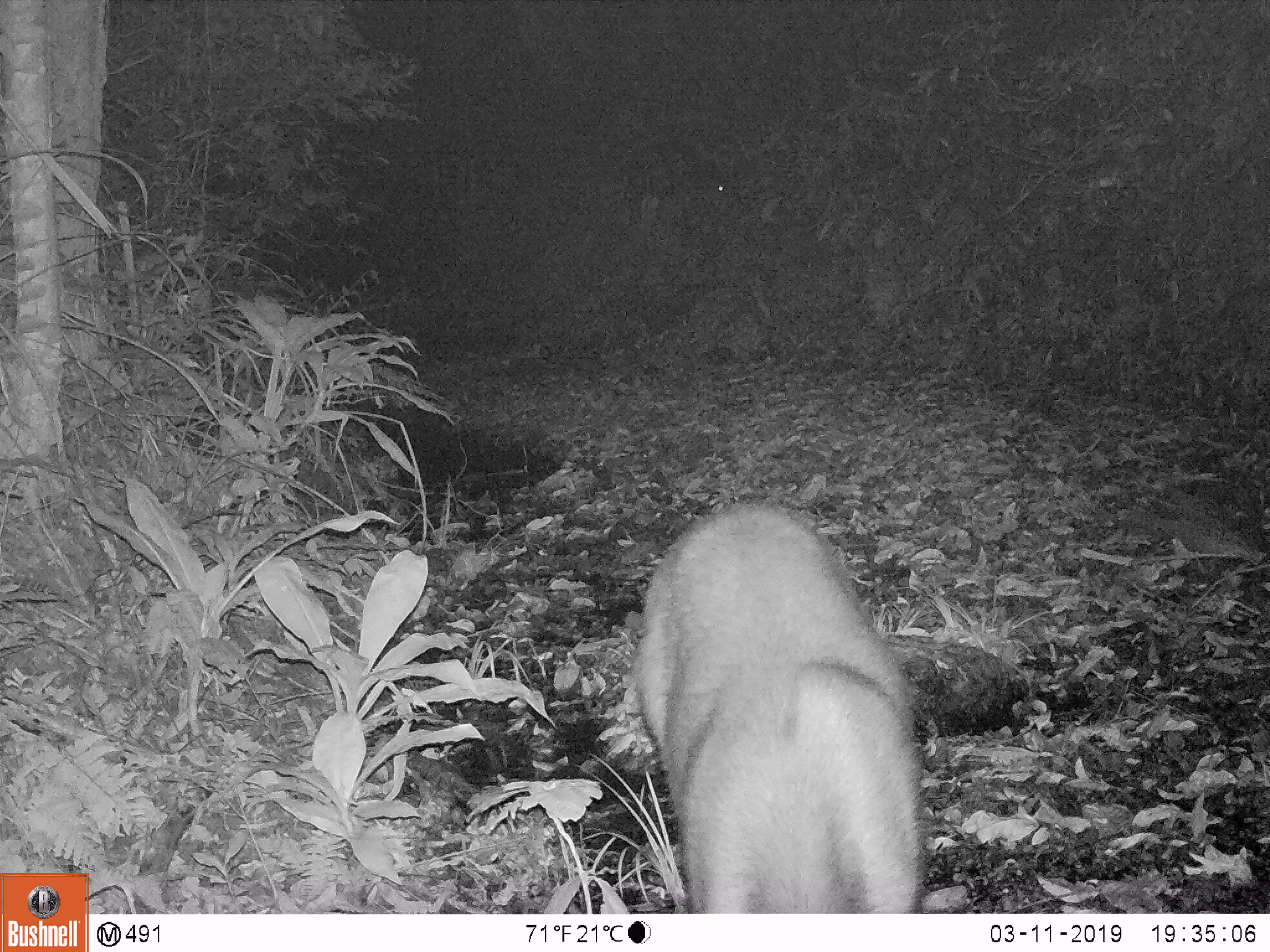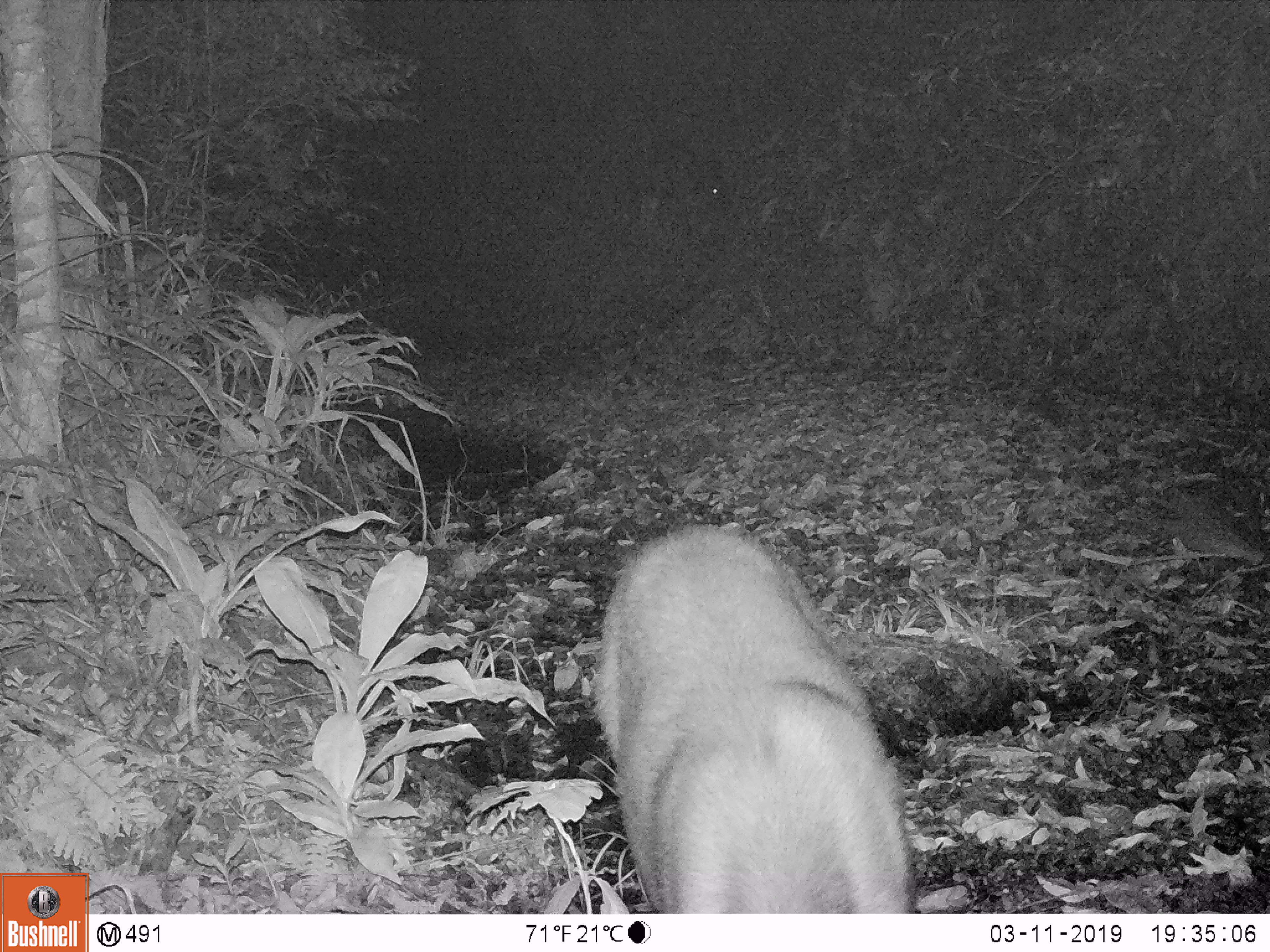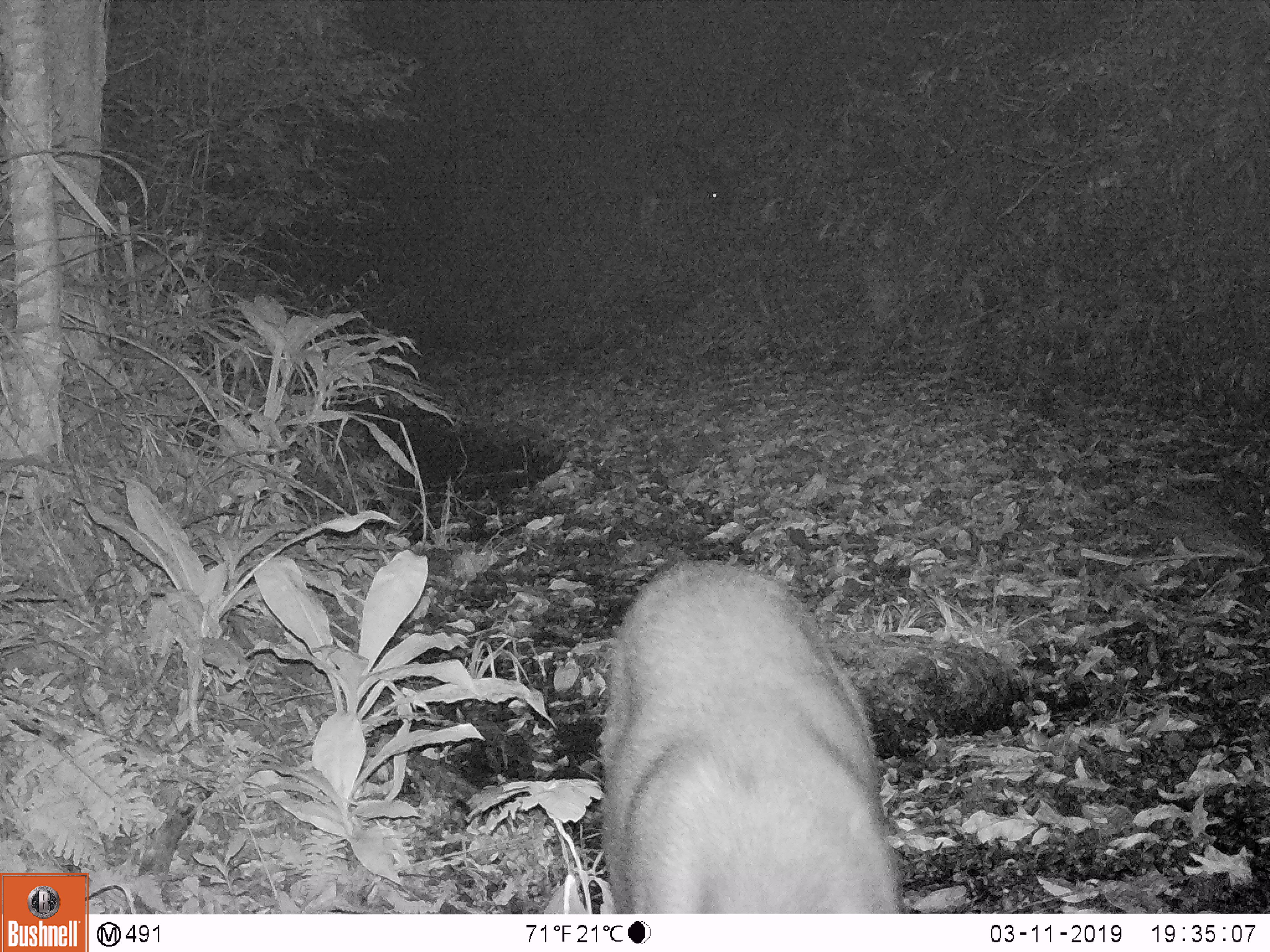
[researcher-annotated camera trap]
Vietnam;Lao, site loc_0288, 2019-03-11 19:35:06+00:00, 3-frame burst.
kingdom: Animalia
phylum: Chordata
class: Mammalia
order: Artiodactyla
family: Cervidae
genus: Rusa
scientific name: Rusa unicolor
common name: sambar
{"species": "sambar (Rusa unicolor)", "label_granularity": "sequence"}